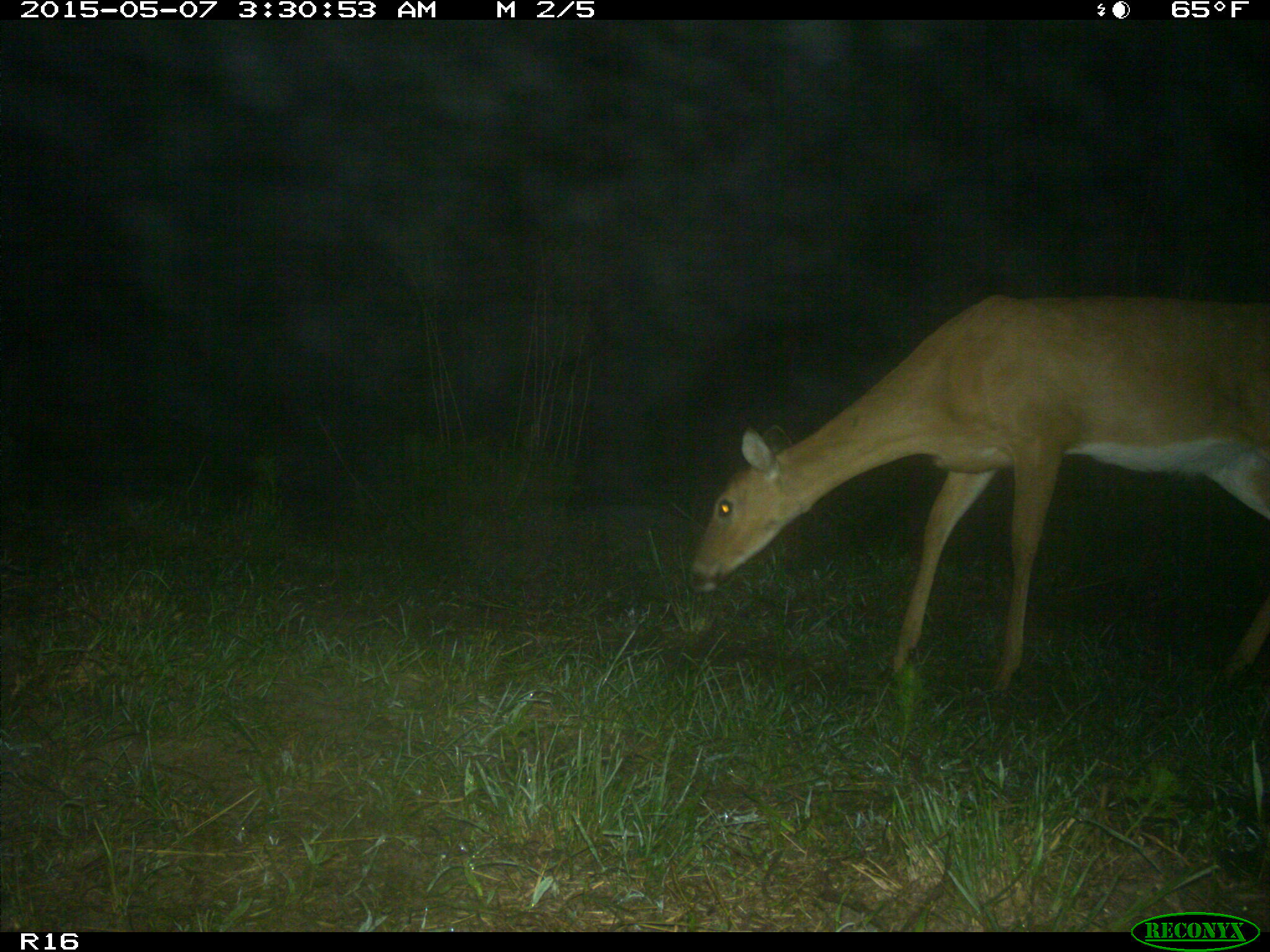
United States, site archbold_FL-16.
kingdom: Animalia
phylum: Chordata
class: Mammalia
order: Artiodactyla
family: Cervidae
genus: Odocoileus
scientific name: Odocoileus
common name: deer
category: unidentified deer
Unidentified deer (deer) (Odocoileus).